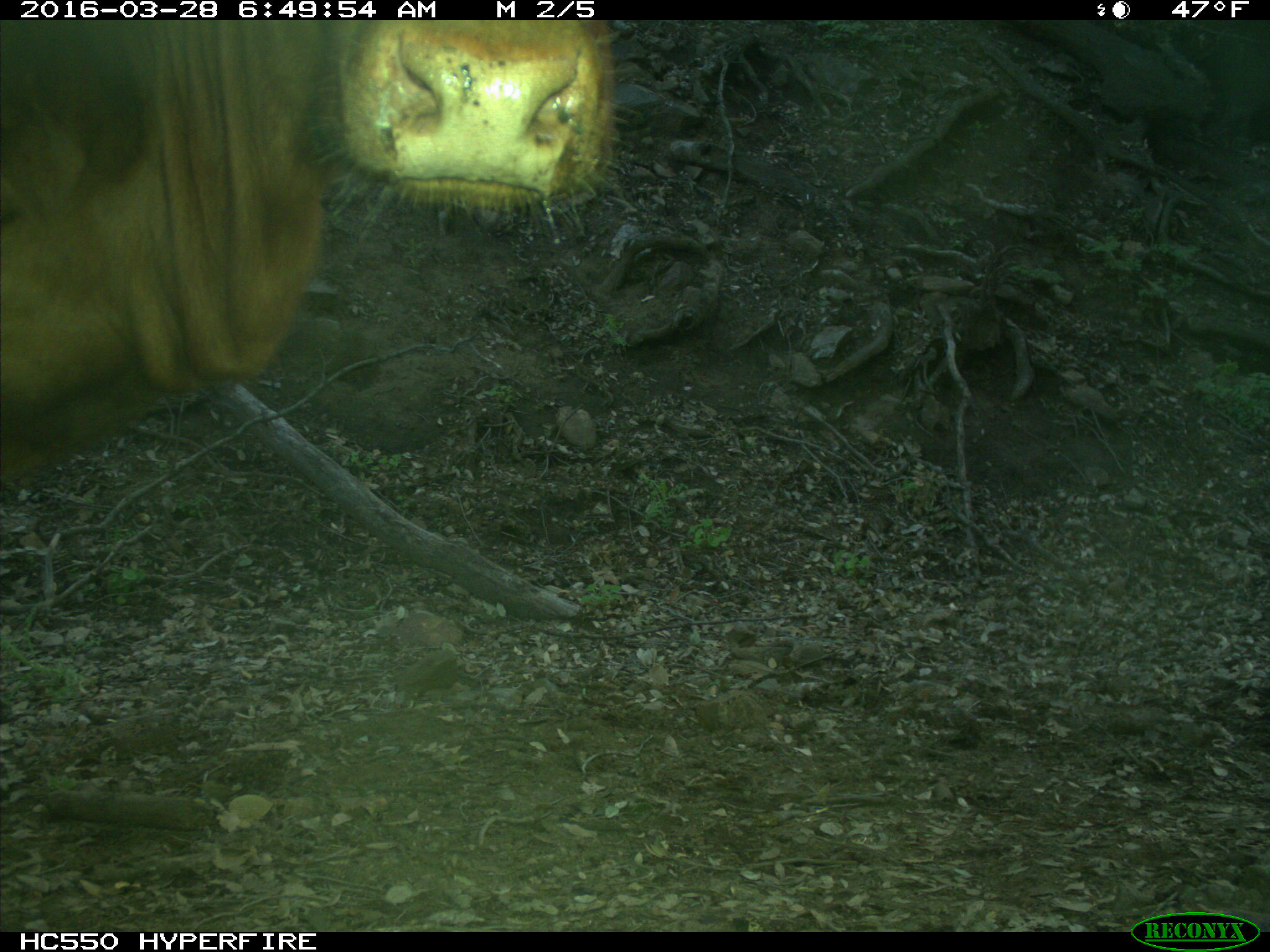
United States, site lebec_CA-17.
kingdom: Animalia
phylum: Chordata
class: Mammalia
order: Artiodactyla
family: Bovidae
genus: Bos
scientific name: Bos taurus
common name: domestic cow